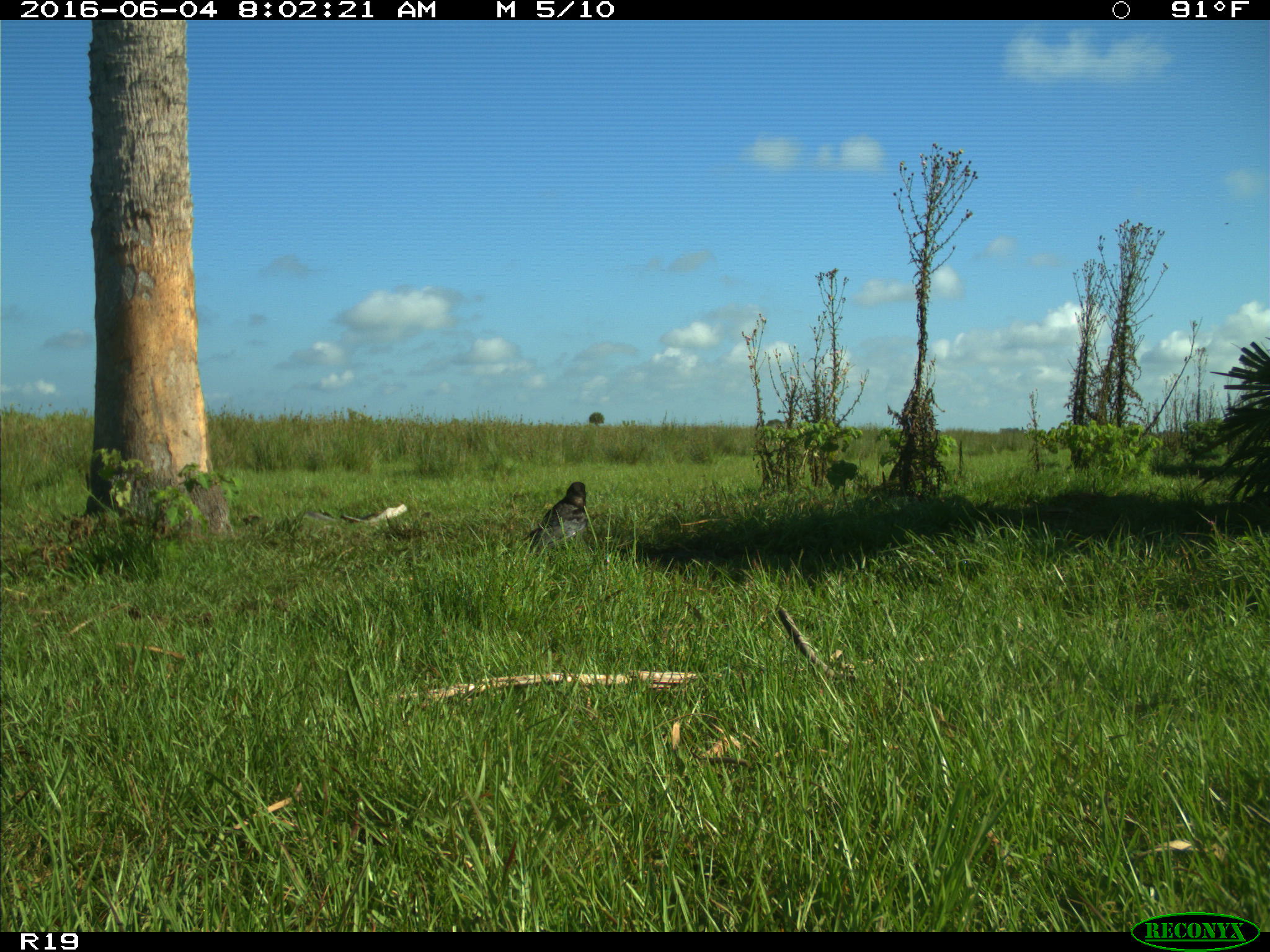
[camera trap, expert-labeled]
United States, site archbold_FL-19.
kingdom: Animalia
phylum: Chordata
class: Aves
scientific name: Aves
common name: birds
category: unidentified bird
Unidentified bird (birds) (Aves).